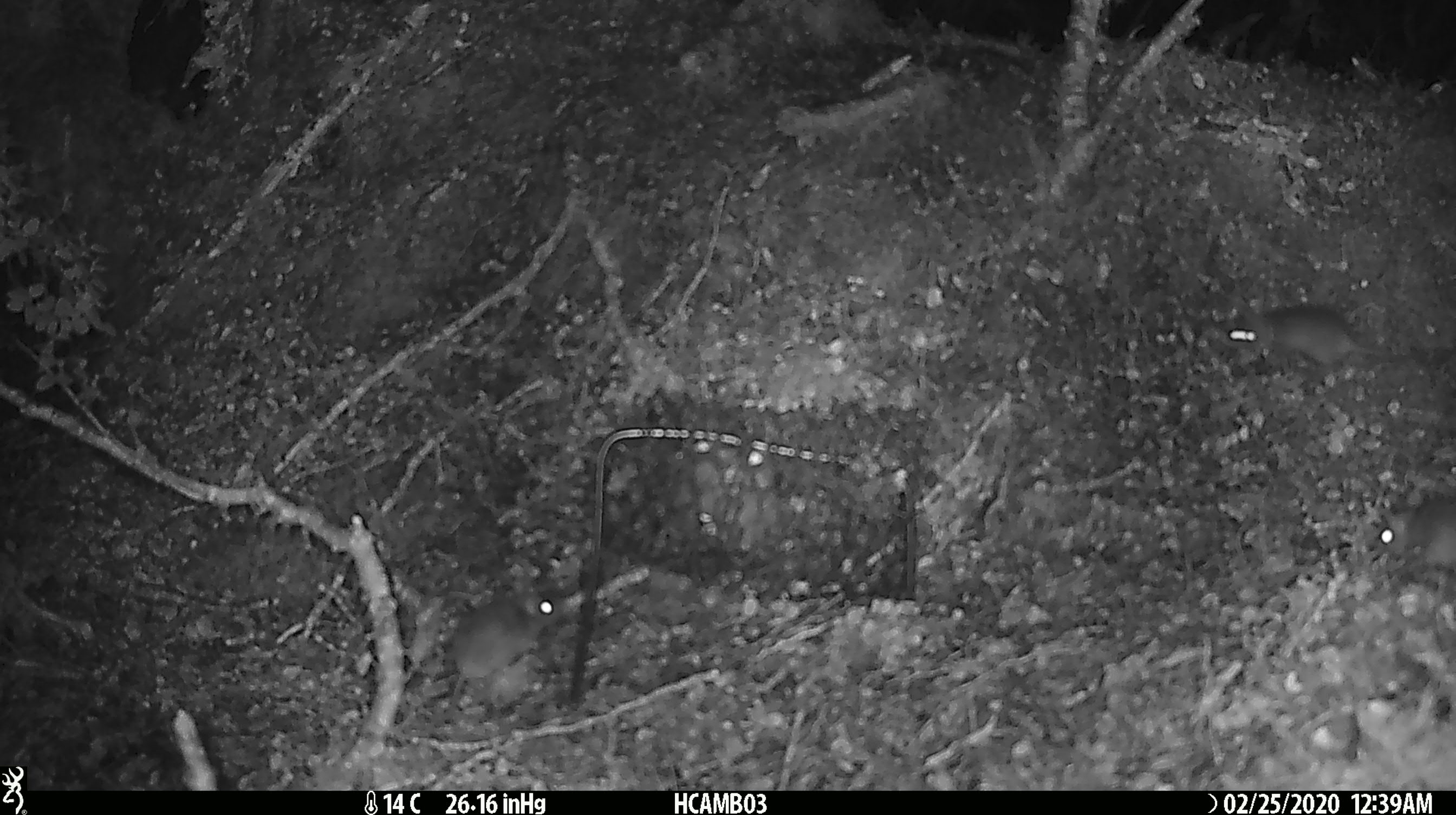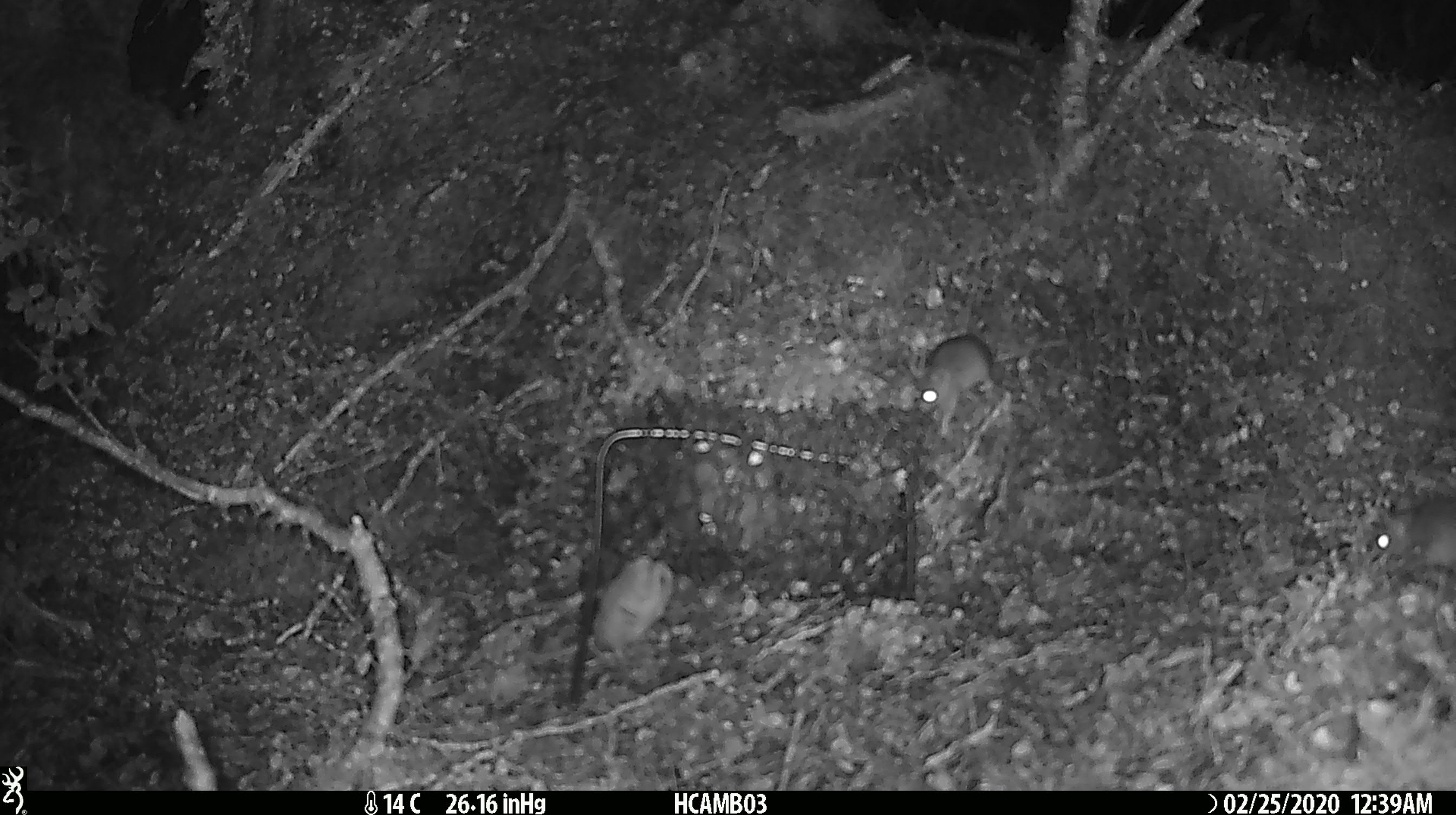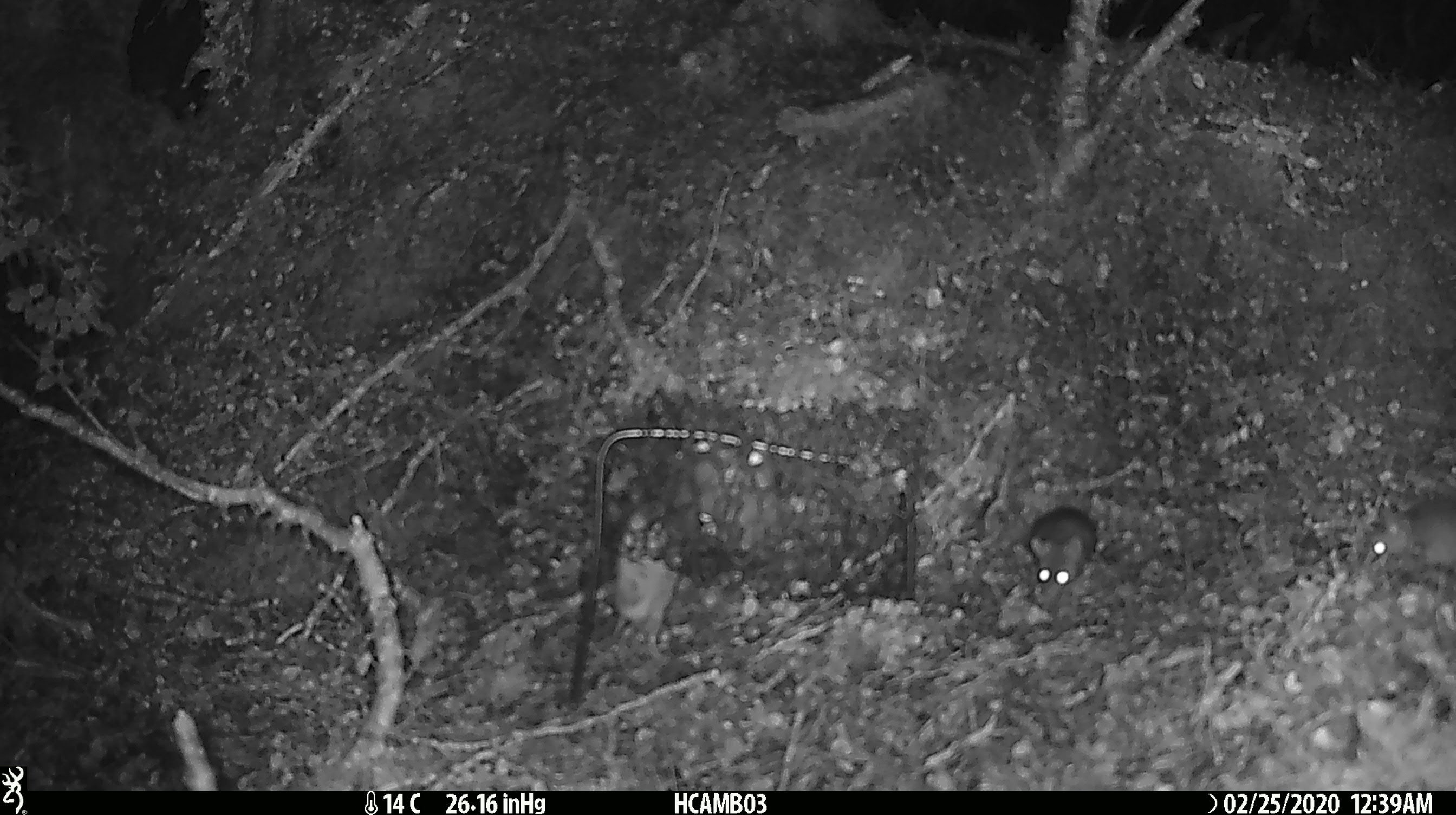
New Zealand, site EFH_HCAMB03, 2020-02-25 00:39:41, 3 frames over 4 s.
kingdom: Animalia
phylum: Chordata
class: Mammalia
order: Rodentia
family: Muridae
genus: Mus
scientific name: Mus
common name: mouse